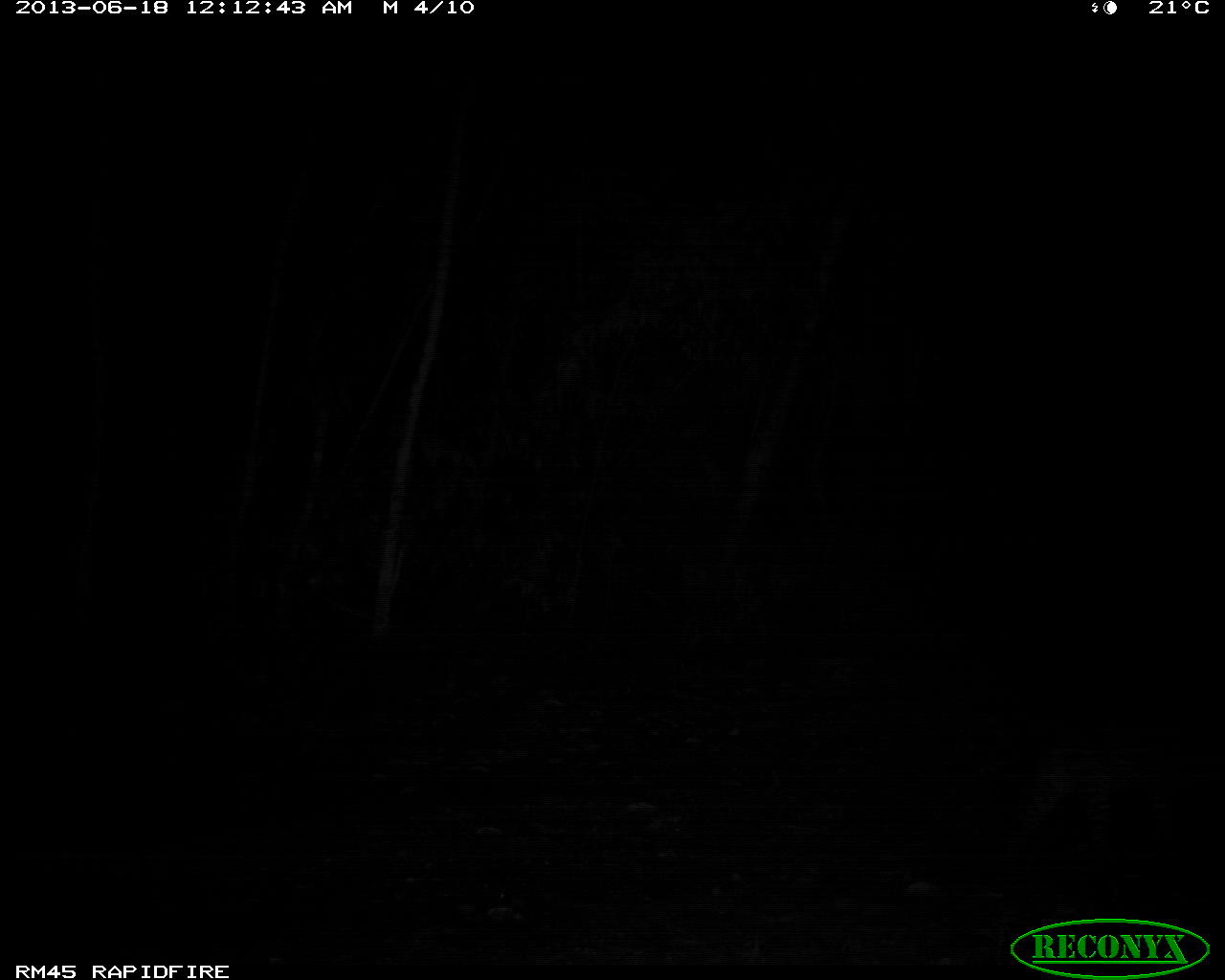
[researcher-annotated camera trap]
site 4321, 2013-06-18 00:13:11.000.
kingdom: Animalia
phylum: Chordata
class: Mammalia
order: Carnivora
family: Felidae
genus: Leopardus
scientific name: Leopardus pardalis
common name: ocelot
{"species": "Leopardus pardalis (ocelot)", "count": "1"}